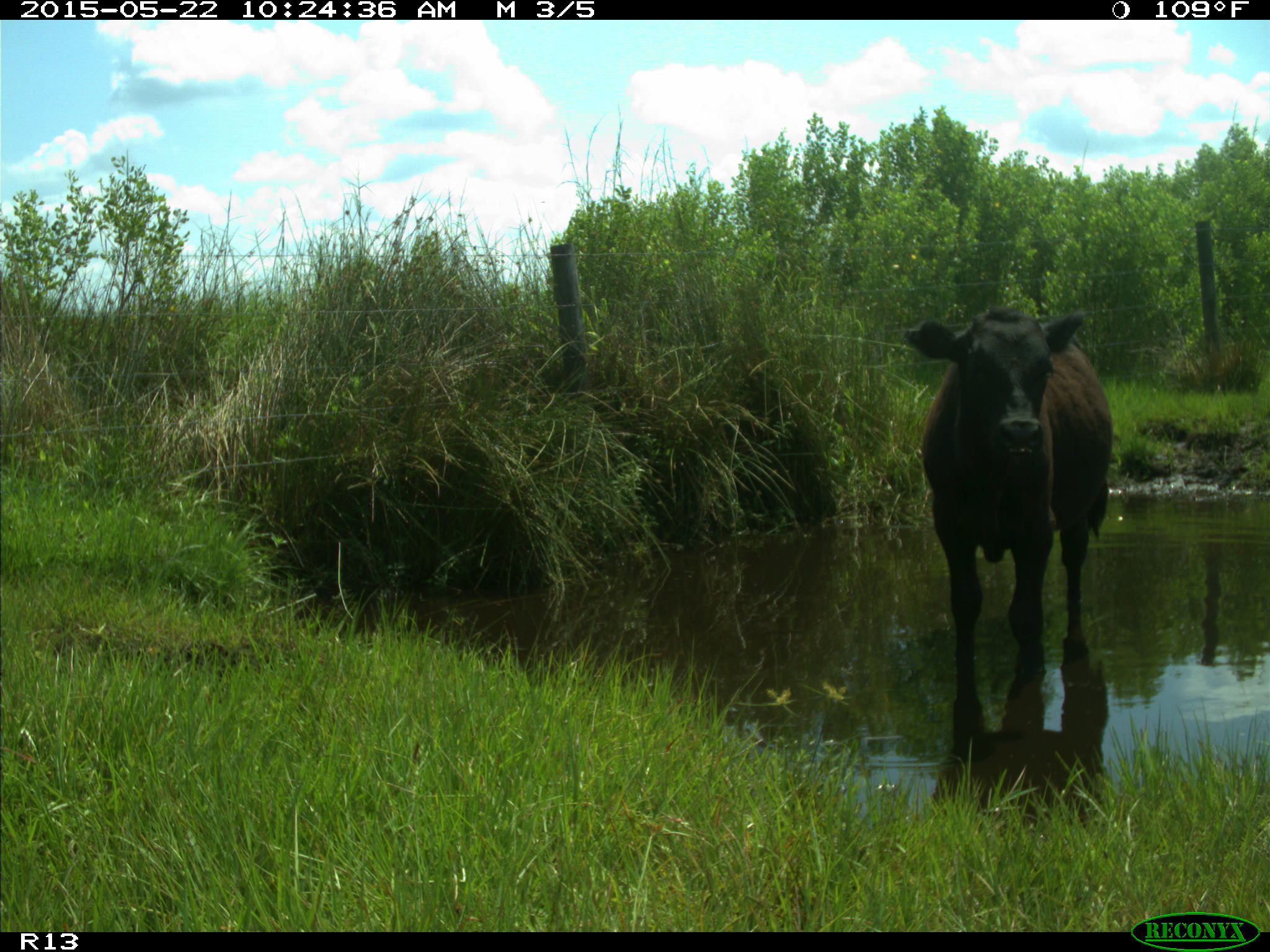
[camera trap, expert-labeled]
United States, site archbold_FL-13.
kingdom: Animalia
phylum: Chordata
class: Mammalia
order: Artiodactyla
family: Bovidae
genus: Bos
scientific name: Bos taurus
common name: domestic cow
Bos taurus (domestic cow).